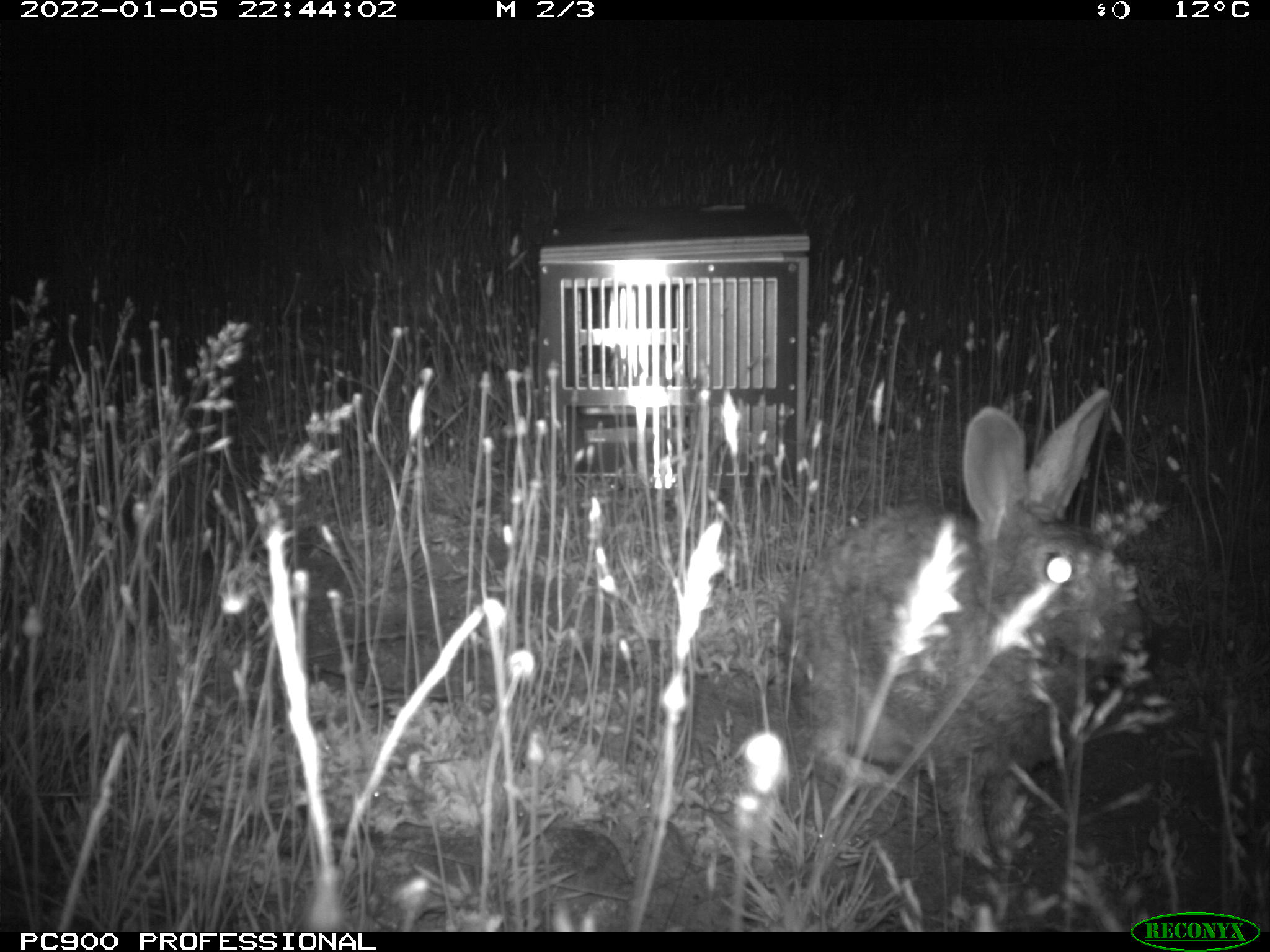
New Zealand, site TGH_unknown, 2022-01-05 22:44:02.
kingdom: Animalia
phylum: Chordata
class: Mammalia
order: Lagomorpha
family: Leporidae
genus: Oryctolagus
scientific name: Oryctolagus cuniculus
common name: european rabbit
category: rabbit